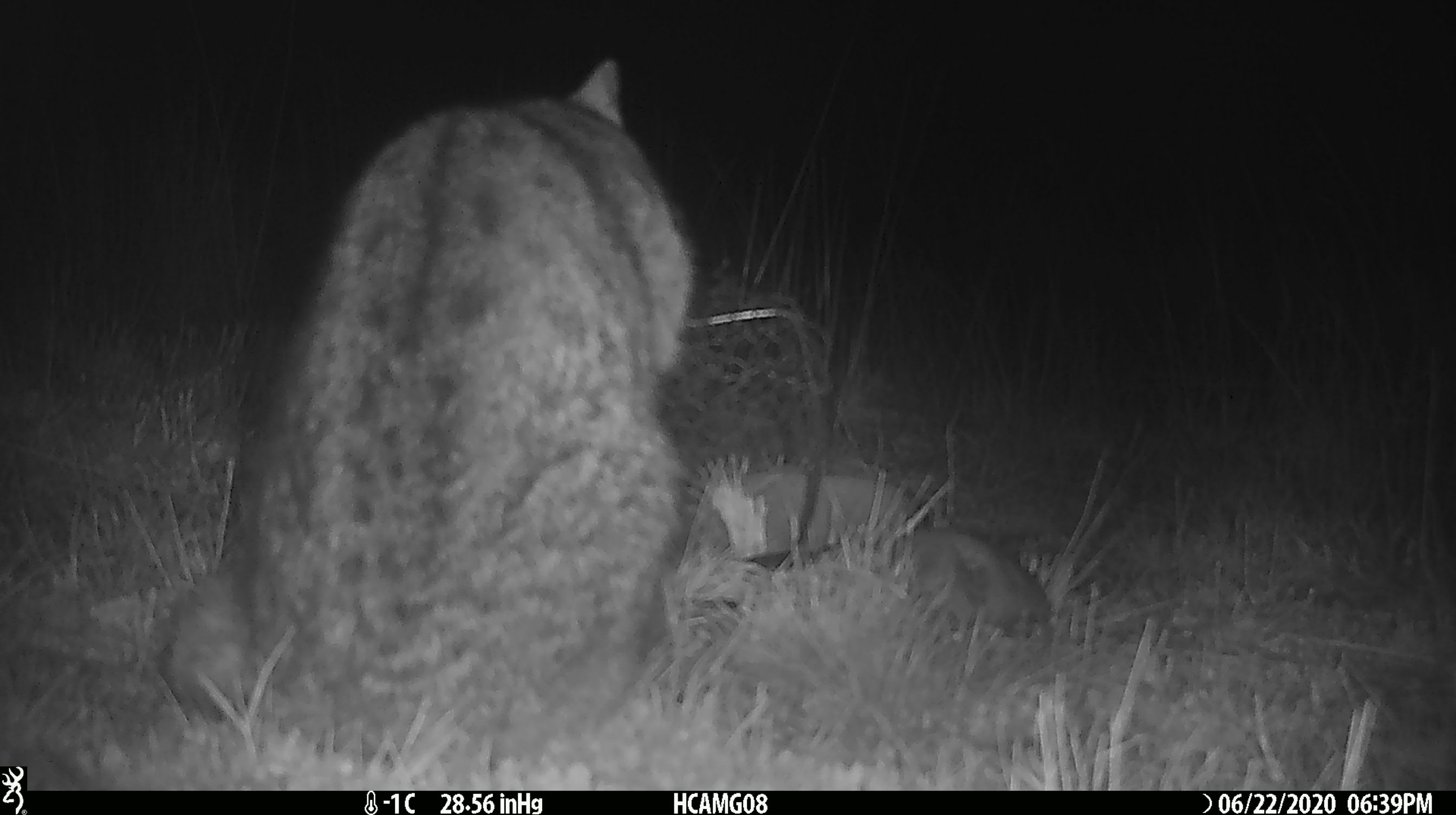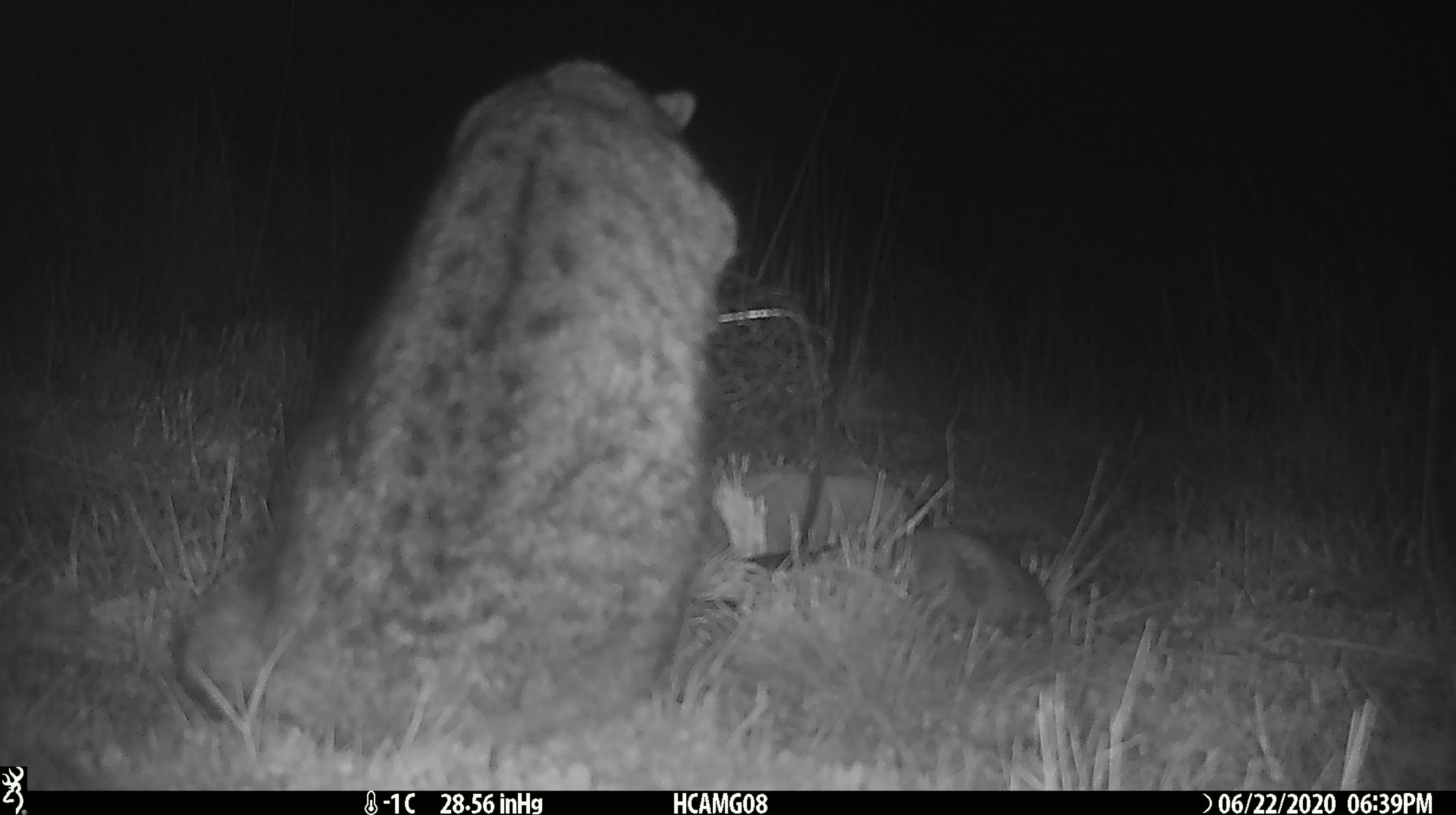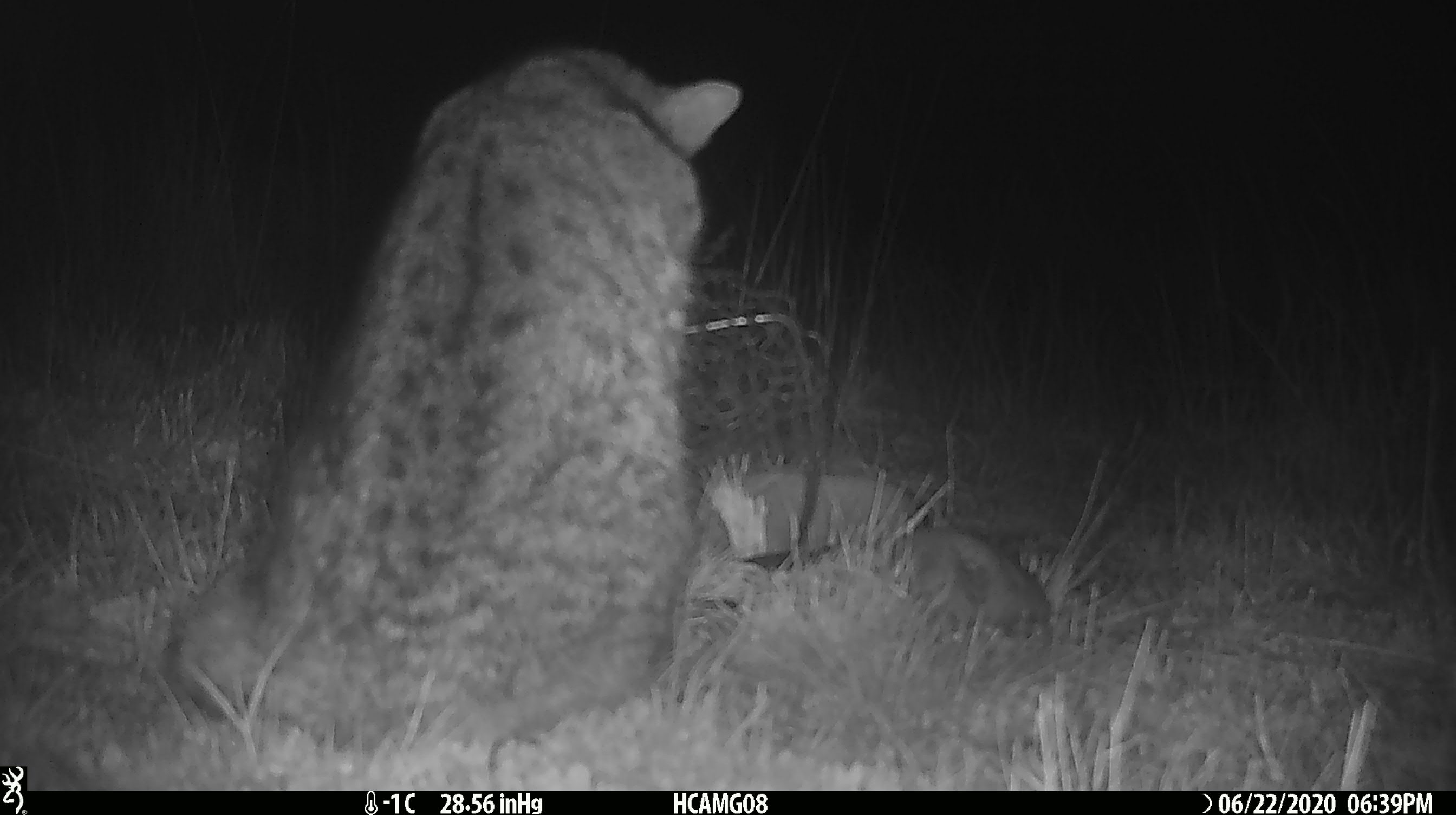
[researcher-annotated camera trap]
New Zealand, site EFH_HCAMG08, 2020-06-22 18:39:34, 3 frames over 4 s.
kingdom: Animalia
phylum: Chordata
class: Mammalia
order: Carnivora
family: Felidae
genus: Felis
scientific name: Felis catus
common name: domestic cat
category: cat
Cat (domestic cat) (Felis catus).